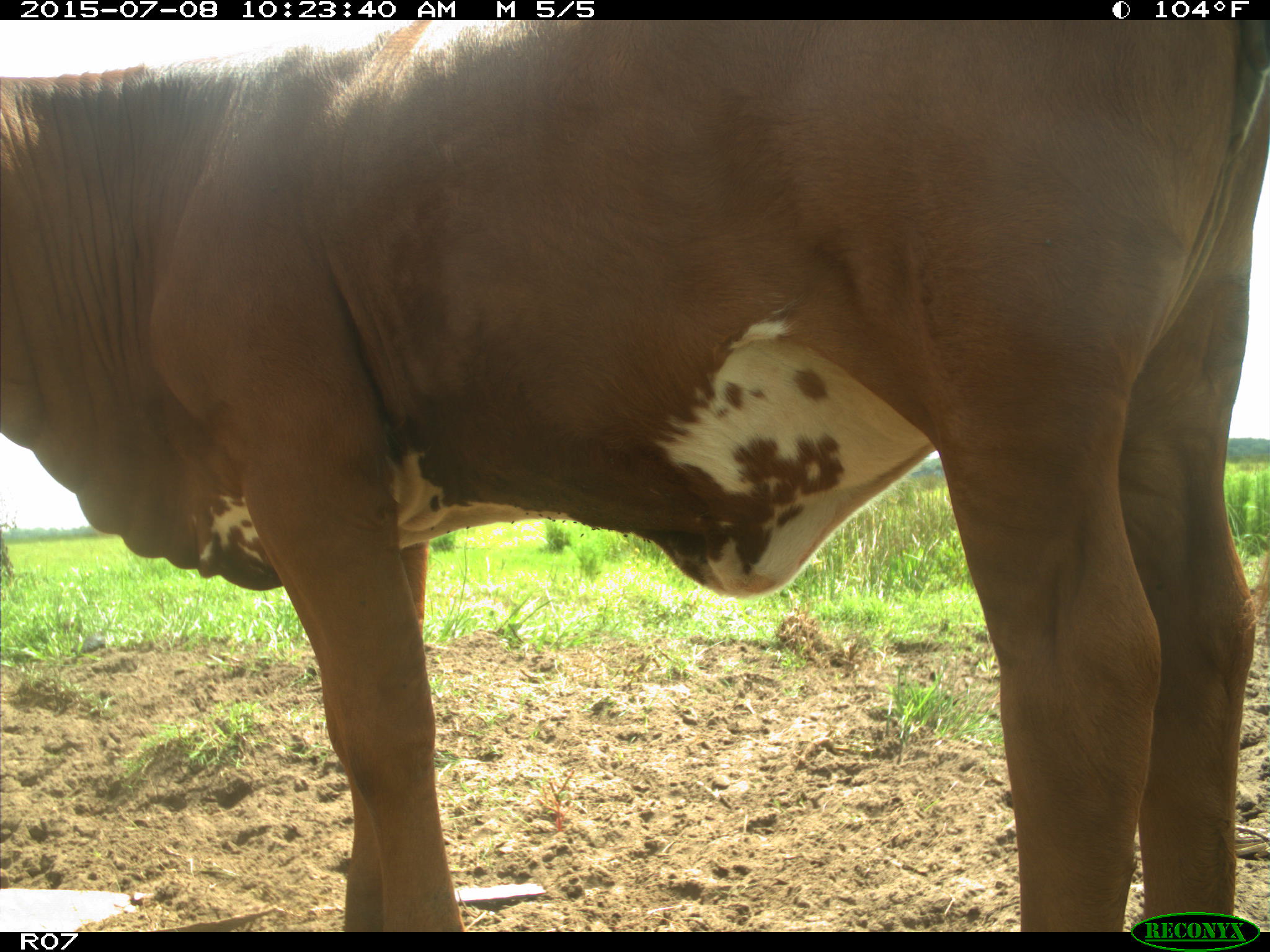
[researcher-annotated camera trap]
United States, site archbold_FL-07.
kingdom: Animalia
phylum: Chordata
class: Mammalia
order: Artiodactyla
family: Bovidae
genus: Bos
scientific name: Bos taurus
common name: domestic cow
Bos taurus (domestic cow).